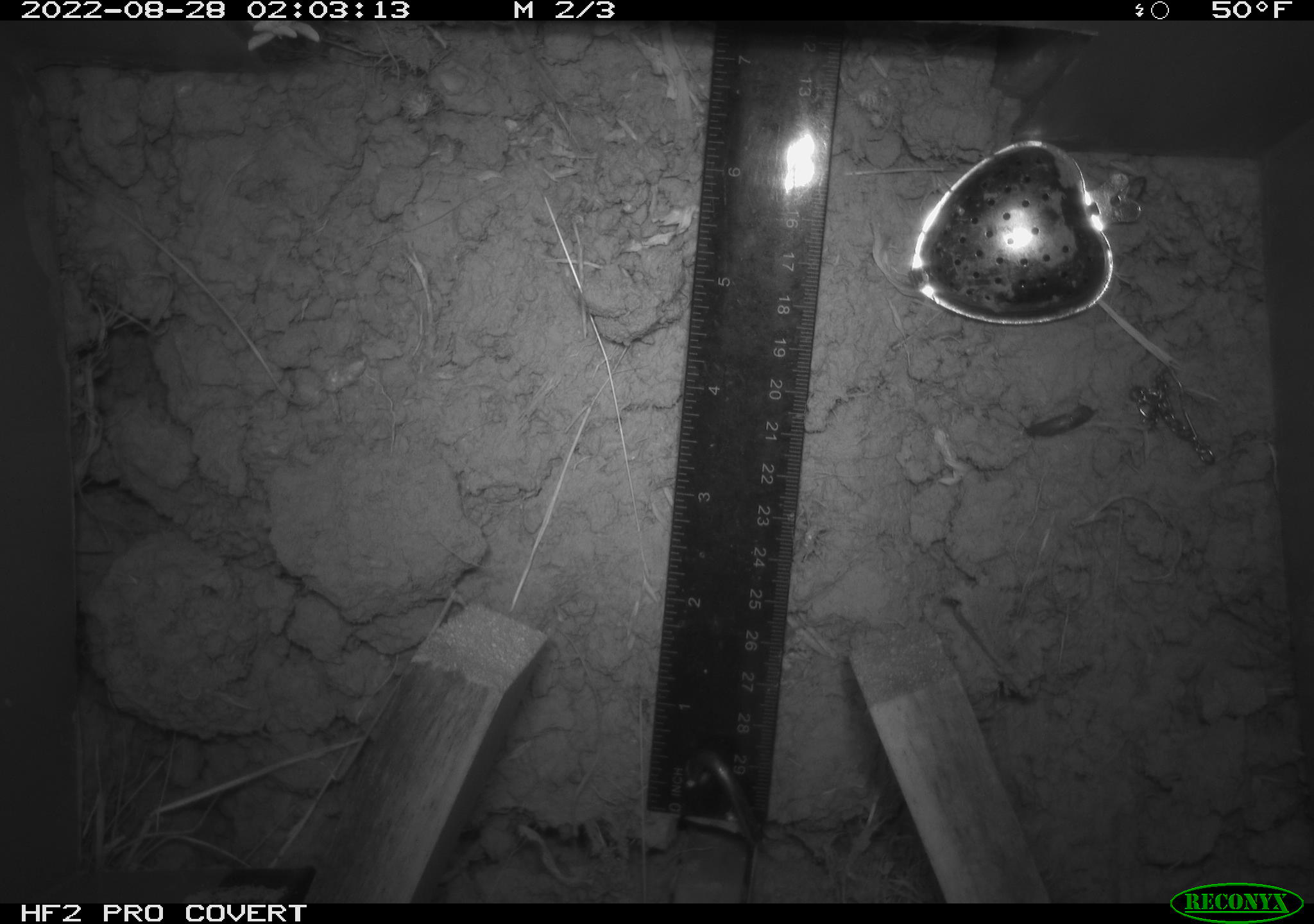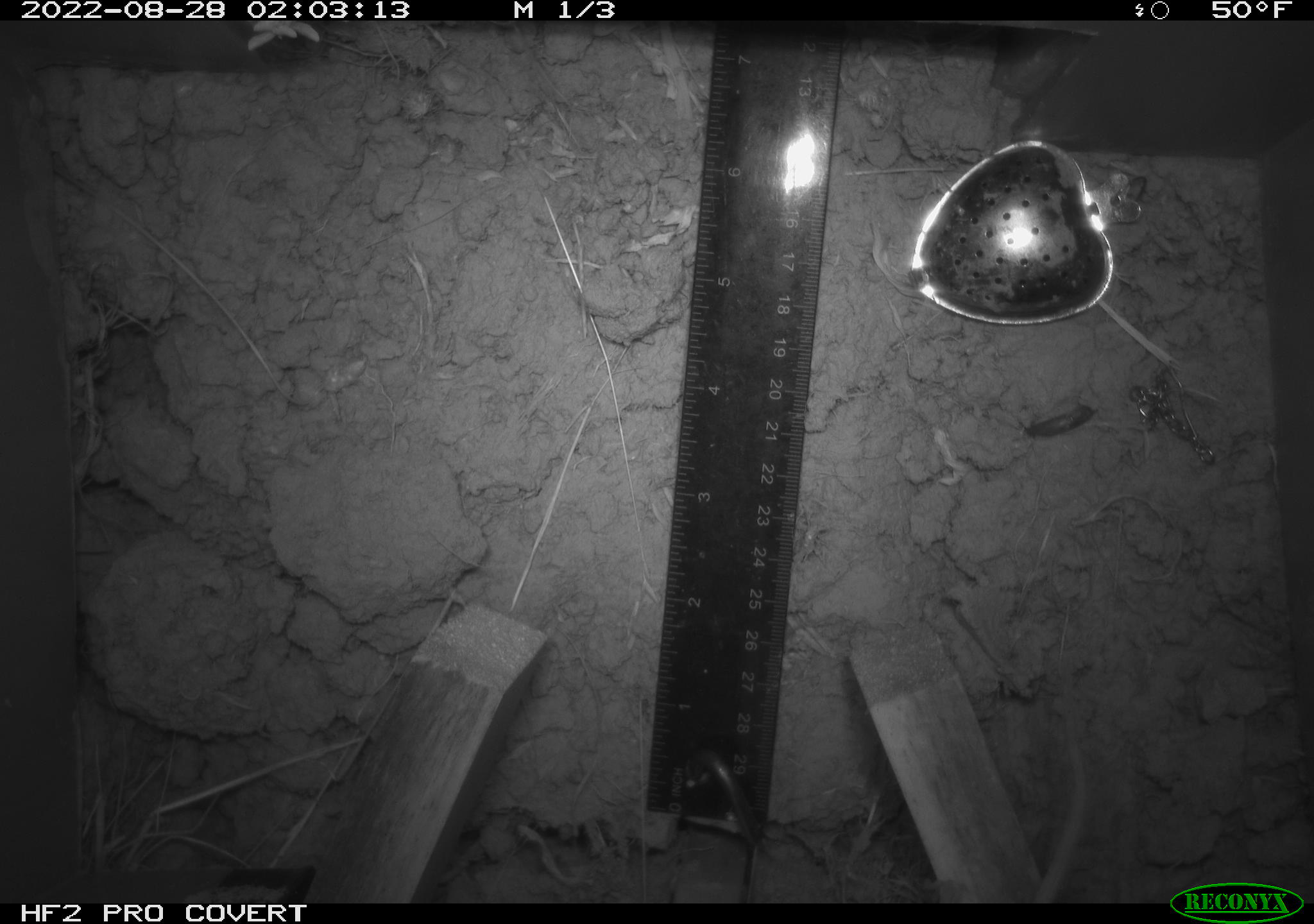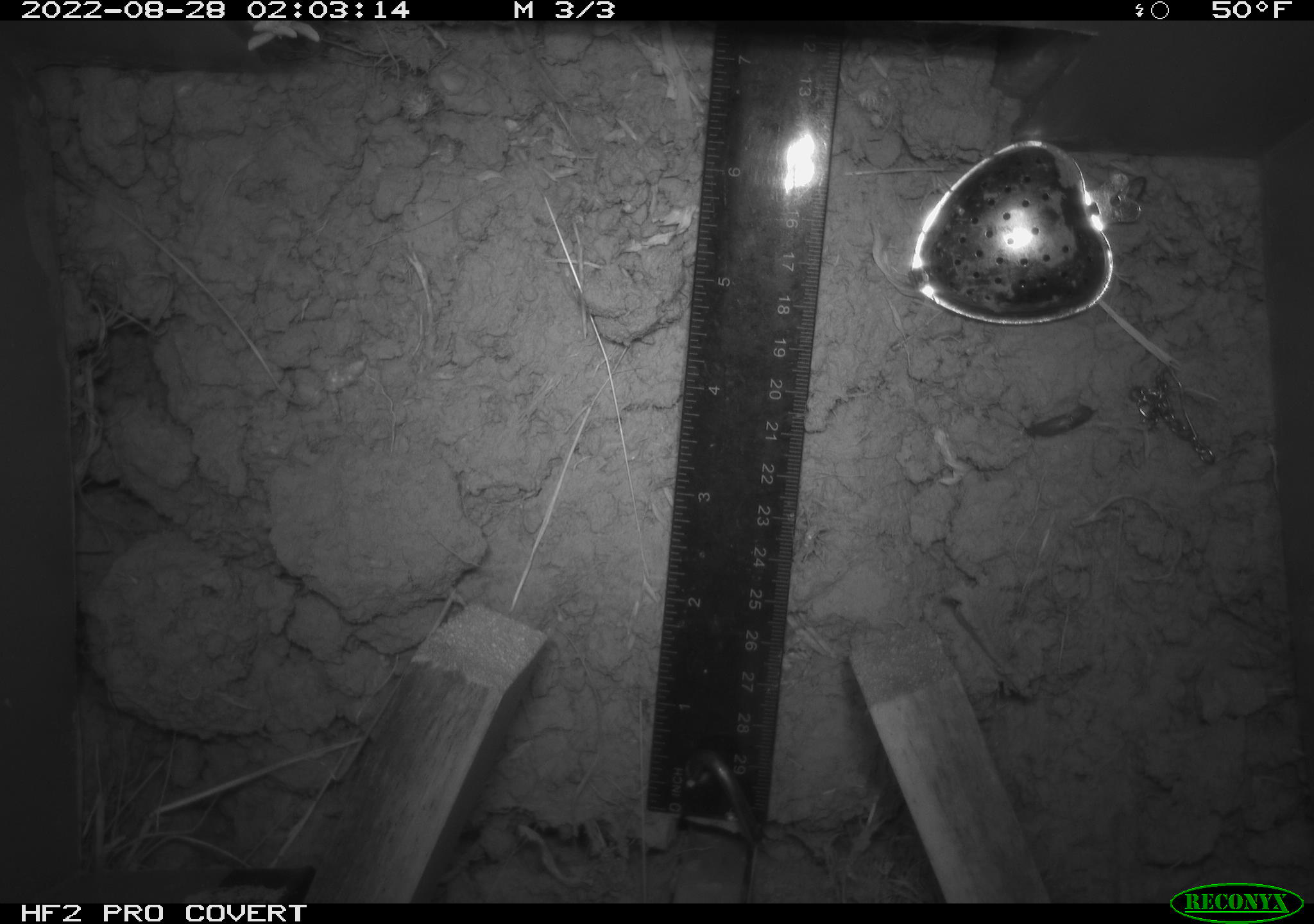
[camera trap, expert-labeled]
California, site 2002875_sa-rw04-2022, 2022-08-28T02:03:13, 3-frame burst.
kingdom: Animalia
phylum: Chordata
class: Mammalia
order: Rodentia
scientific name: Rodentia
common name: mouse species